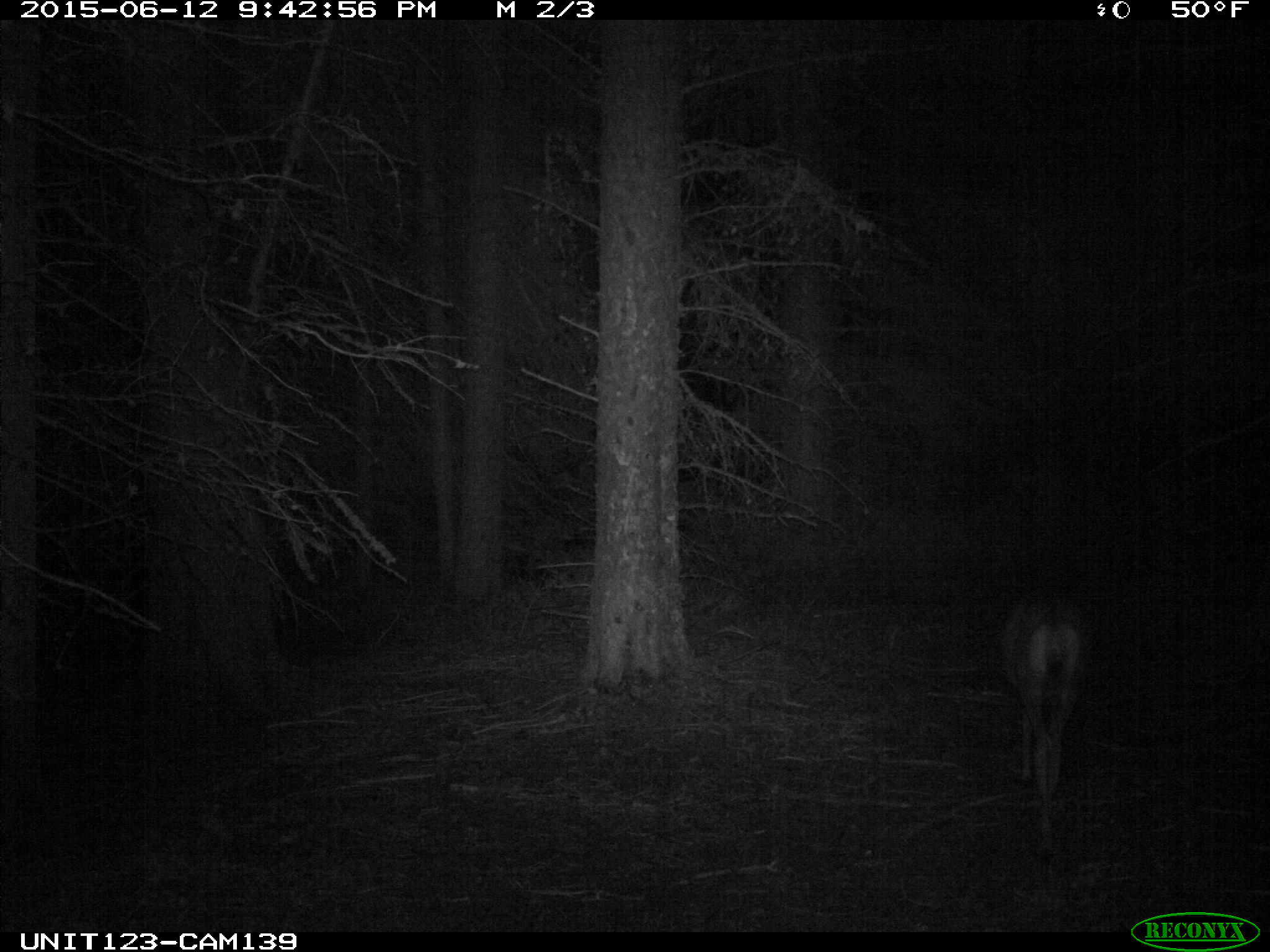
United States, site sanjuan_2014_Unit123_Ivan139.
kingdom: Animalia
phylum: Chordata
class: Mammalia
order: Artiodactyla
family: Cervidae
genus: Odocoileus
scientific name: Odocoileus hemionus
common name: mule deer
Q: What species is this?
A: Odocoileus hemionus (mule deer).